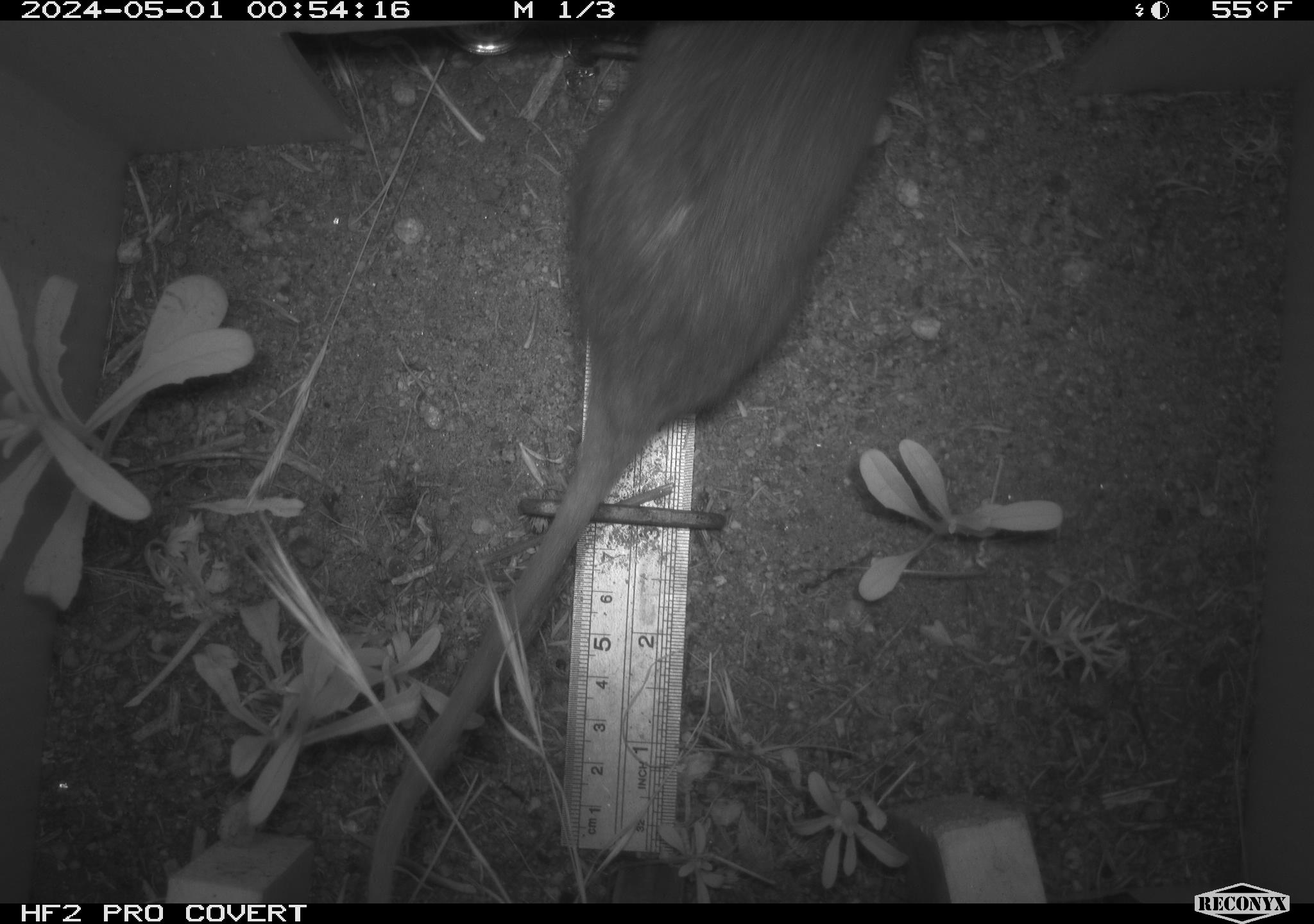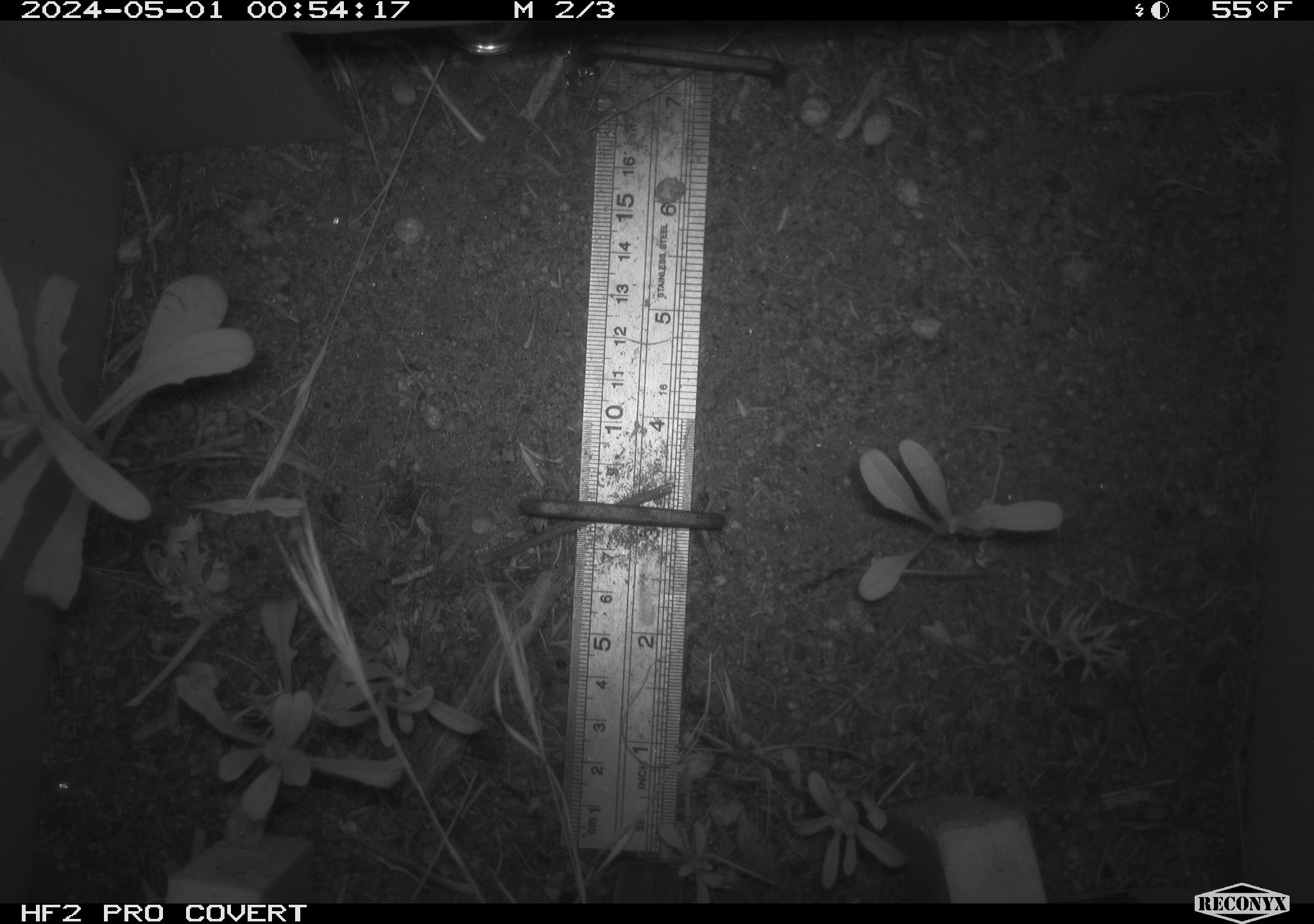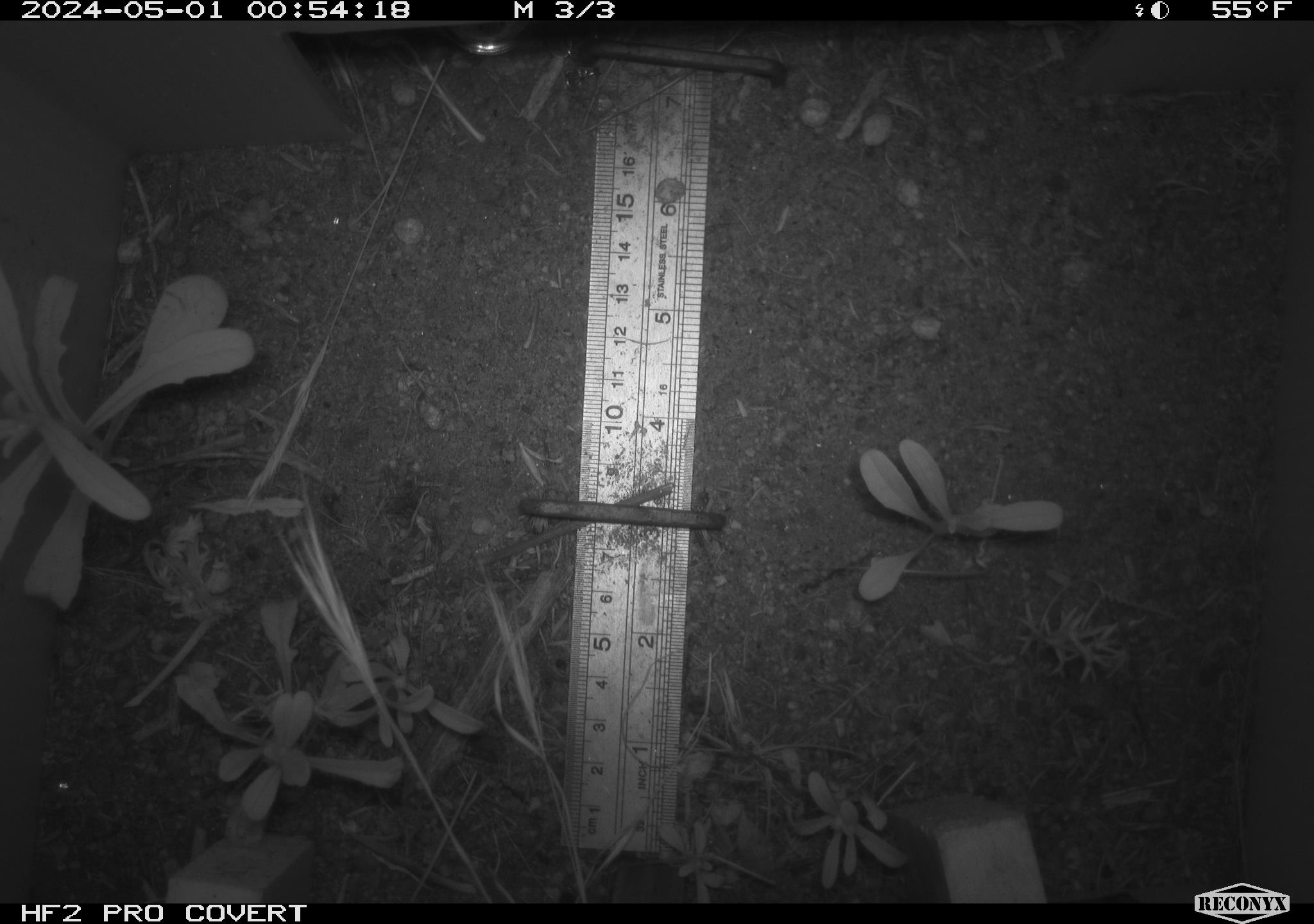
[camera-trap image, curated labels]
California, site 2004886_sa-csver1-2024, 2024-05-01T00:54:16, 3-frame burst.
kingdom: Animalia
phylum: Chordata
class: Mammalia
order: Rodentia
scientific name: Rodentia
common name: rodent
Rodent (Rodentia).